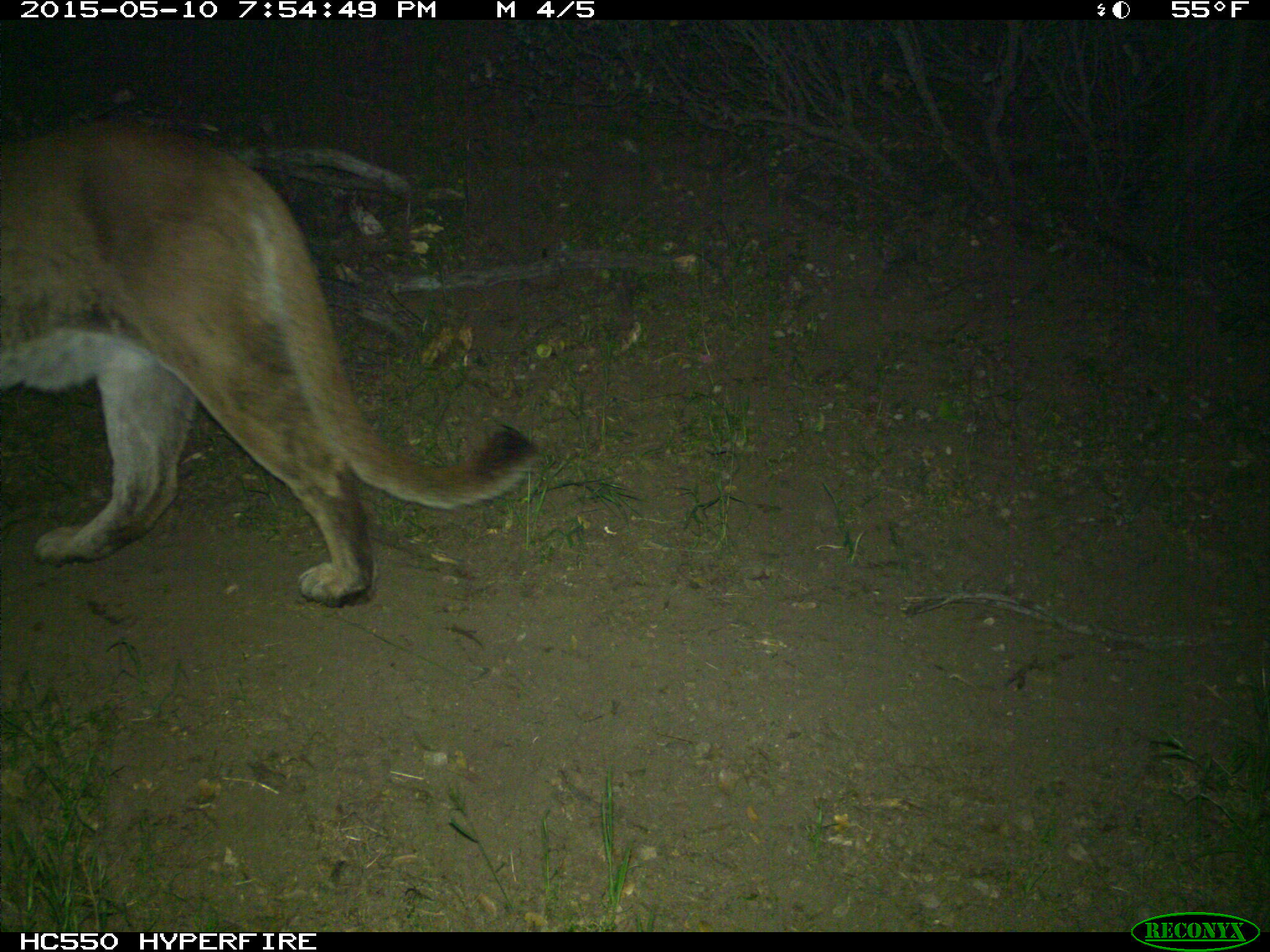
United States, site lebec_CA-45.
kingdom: Animalia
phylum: Chordata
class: Mammalia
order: Carnivora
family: Felidae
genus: Puma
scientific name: Puma concolor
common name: mountain lion